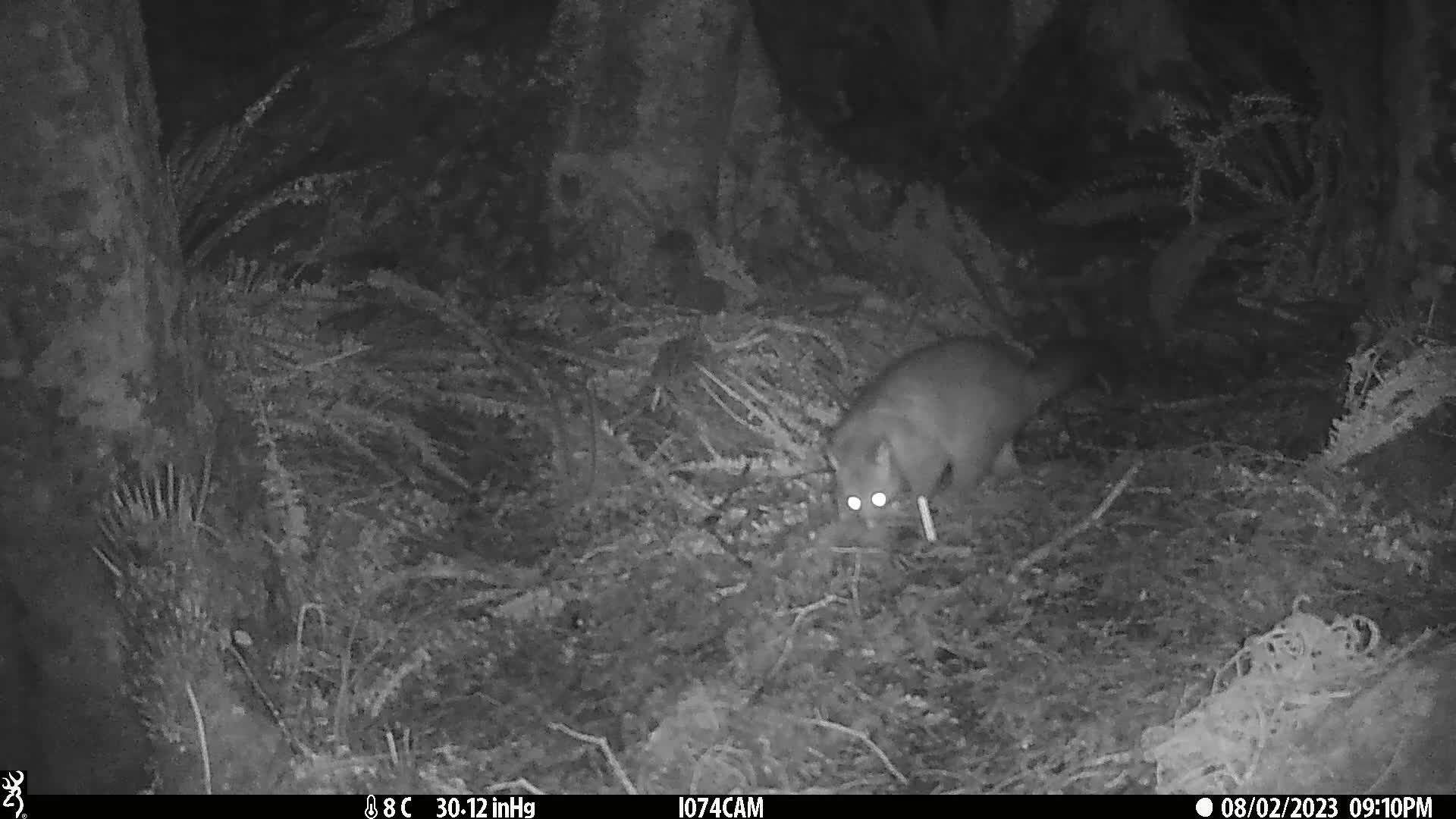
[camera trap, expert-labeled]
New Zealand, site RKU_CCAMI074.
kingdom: Animalia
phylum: Chordata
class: Mammalia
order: Diprotodontia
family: Phalangeridae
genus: Trichosurus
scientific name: Trichosurus vulpecula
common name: common brushtail possum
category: possum